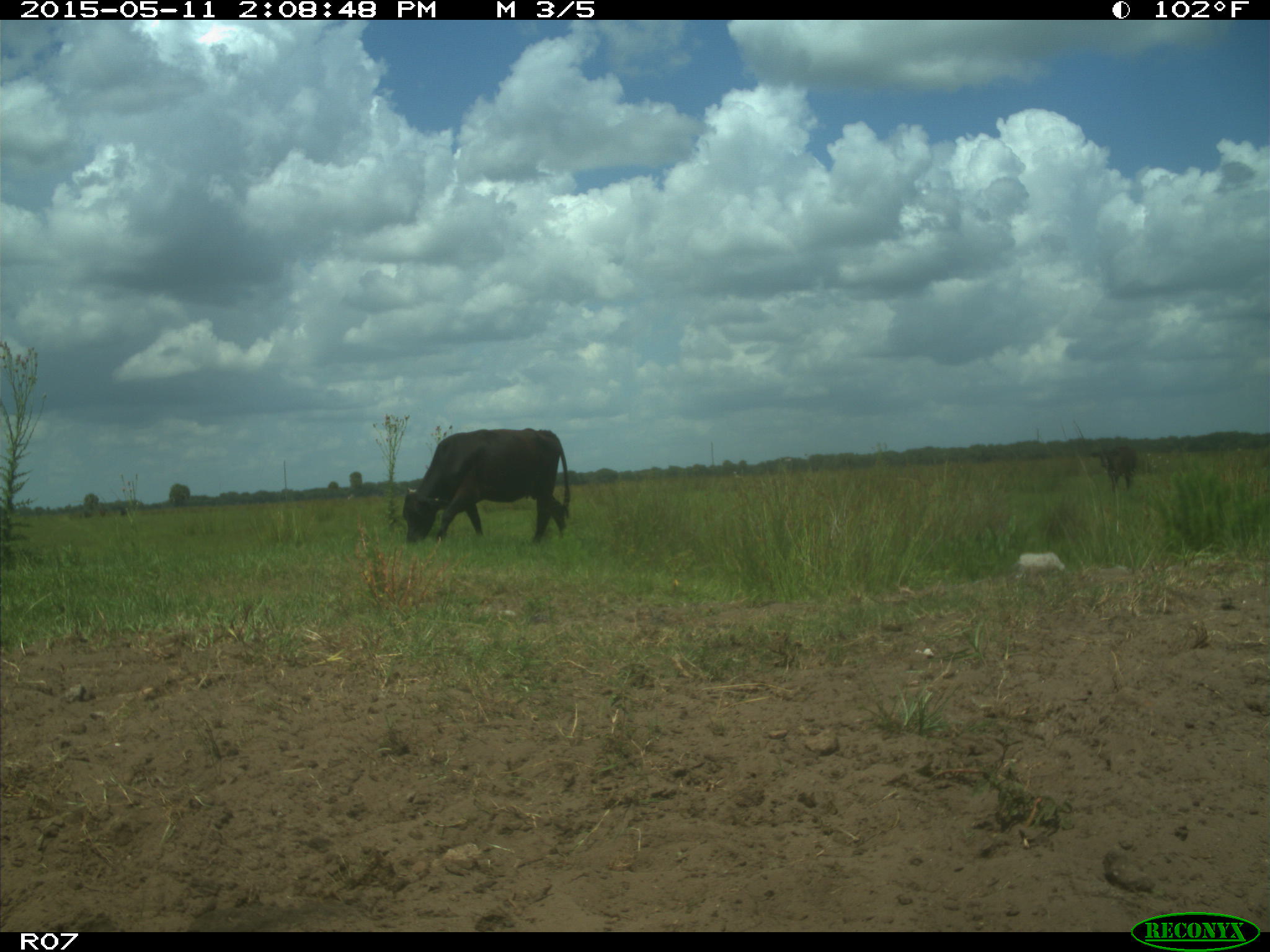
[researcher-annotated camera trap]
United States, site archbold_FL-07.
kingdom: Animalia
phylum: Chordata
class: Mammalia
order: Artiodactyla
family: Bovidae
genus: Bos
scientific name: Bos taurus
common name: domestic cow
Bos taurus (domestic cow).